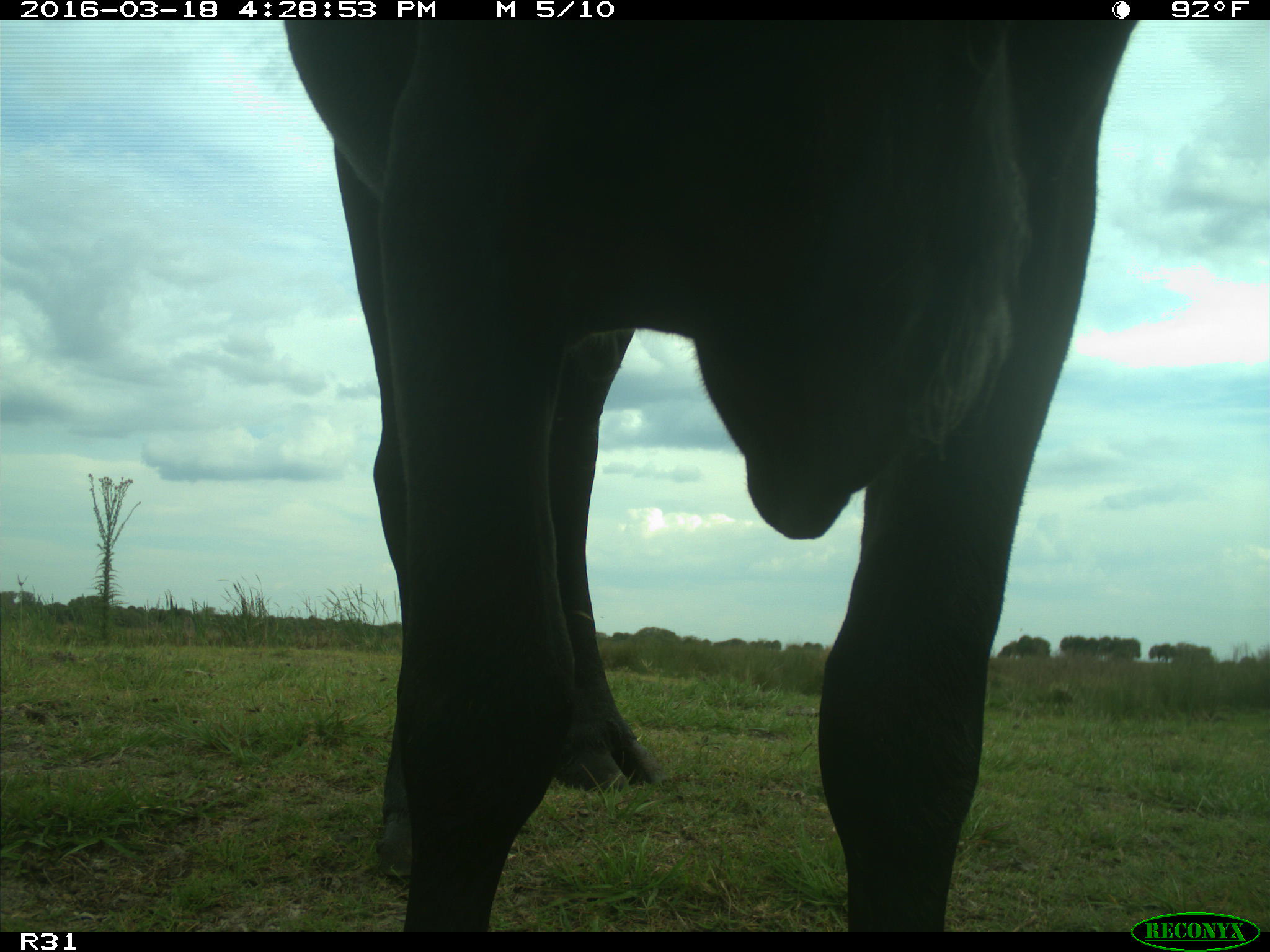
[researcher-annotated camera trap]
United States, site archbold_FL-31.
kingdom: Animalia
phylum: Chordata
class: Mammalia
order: Artiodactyla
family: Bovidae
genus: Bos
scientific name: Bos taurus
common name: domestic cow